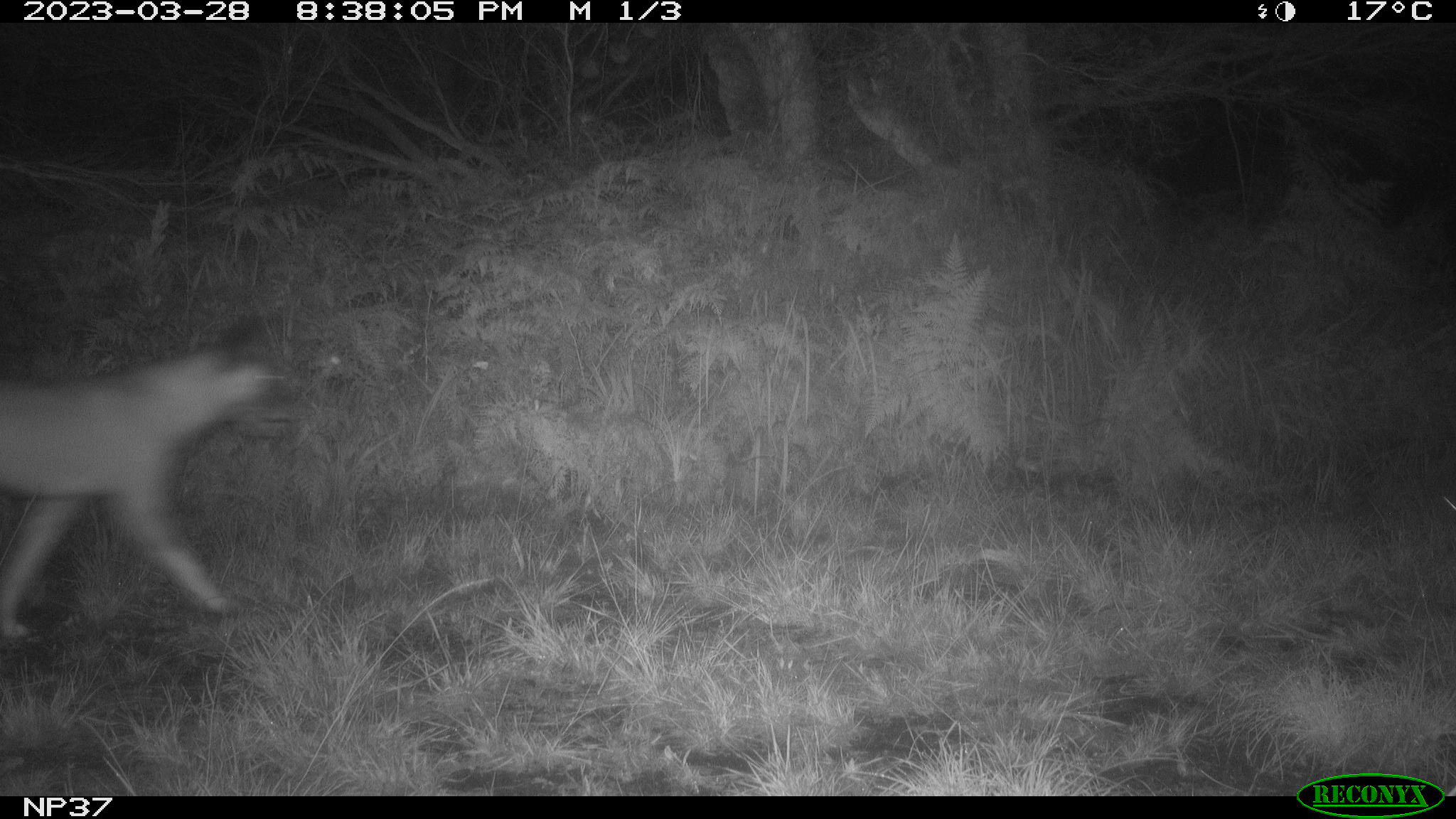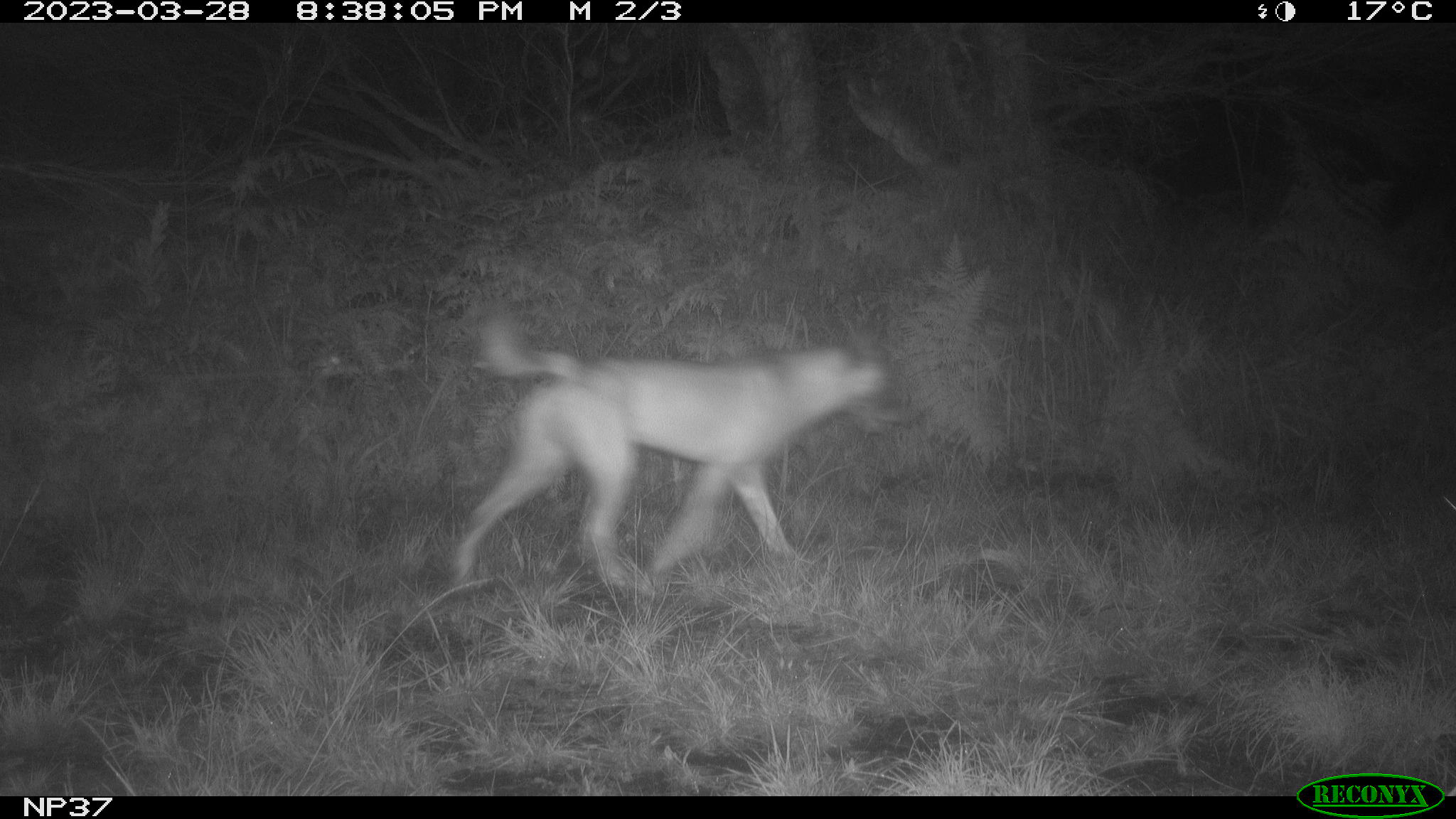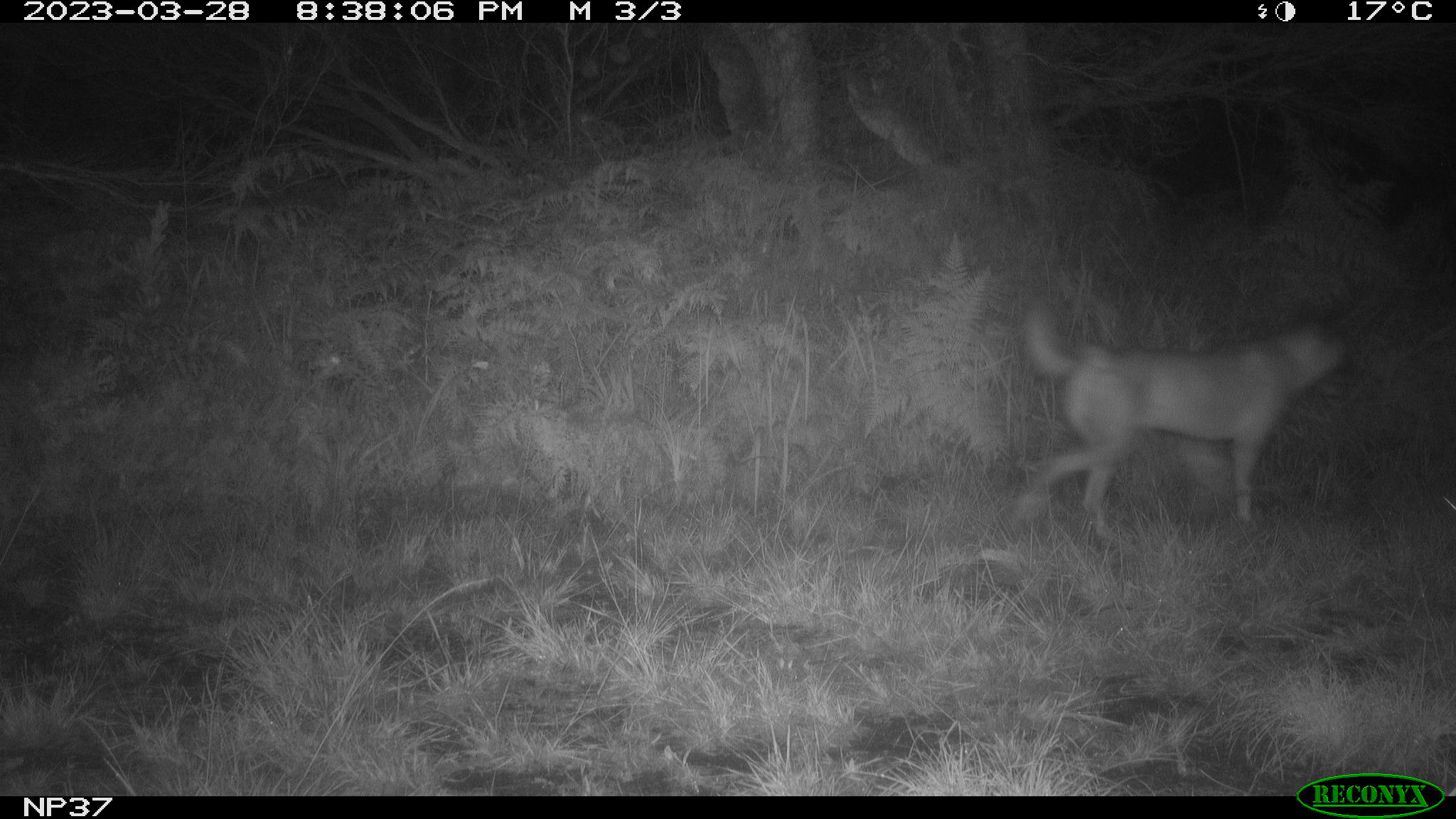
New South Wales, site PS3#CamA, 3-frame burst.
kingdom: Animalia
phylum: Chordata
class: Mammalia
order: Carnivora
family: Canidae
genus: Canis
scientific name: Canis familiaris dingo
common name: dingo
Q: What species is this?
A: Dingo (Canis familiaris dingo).